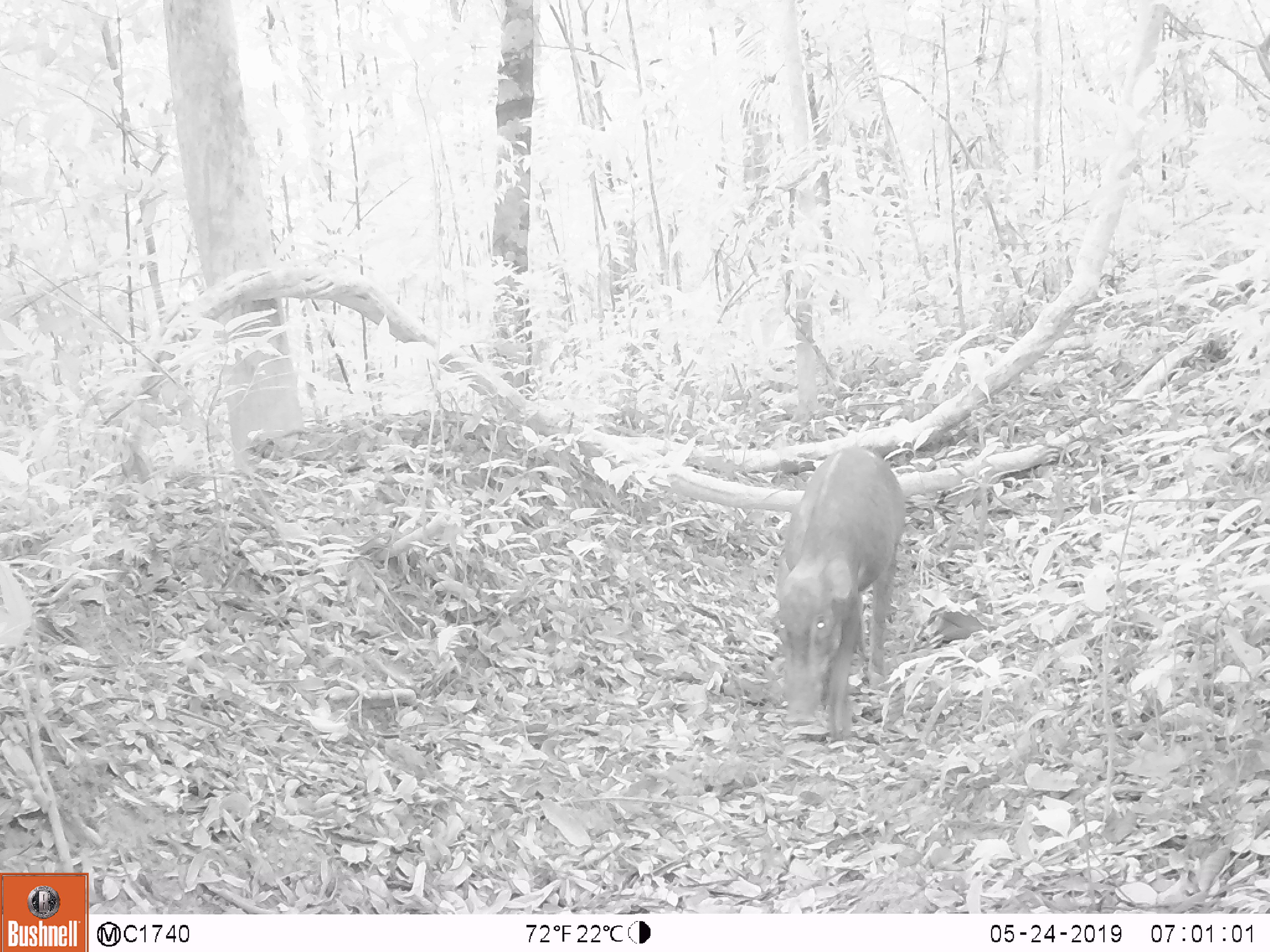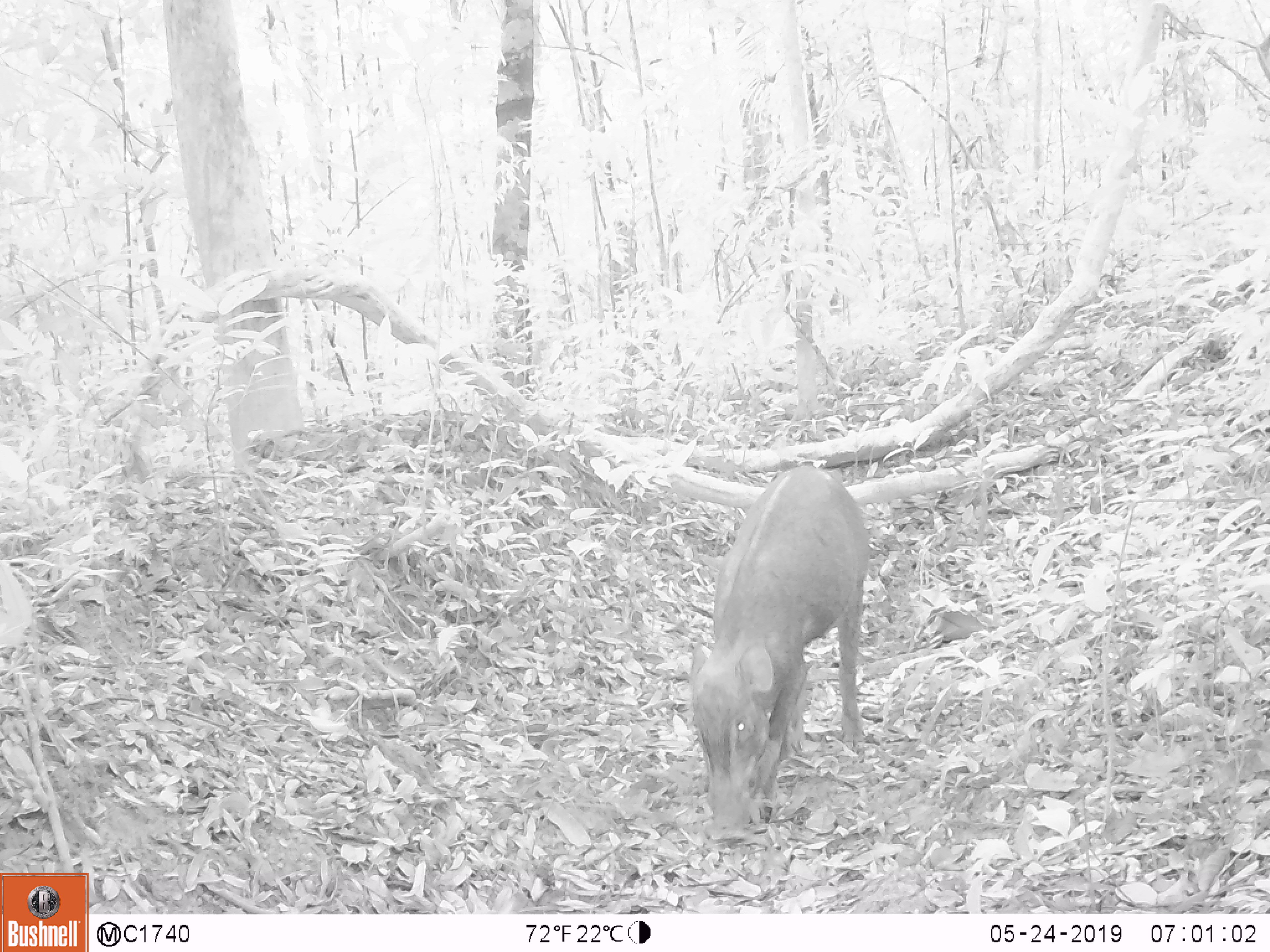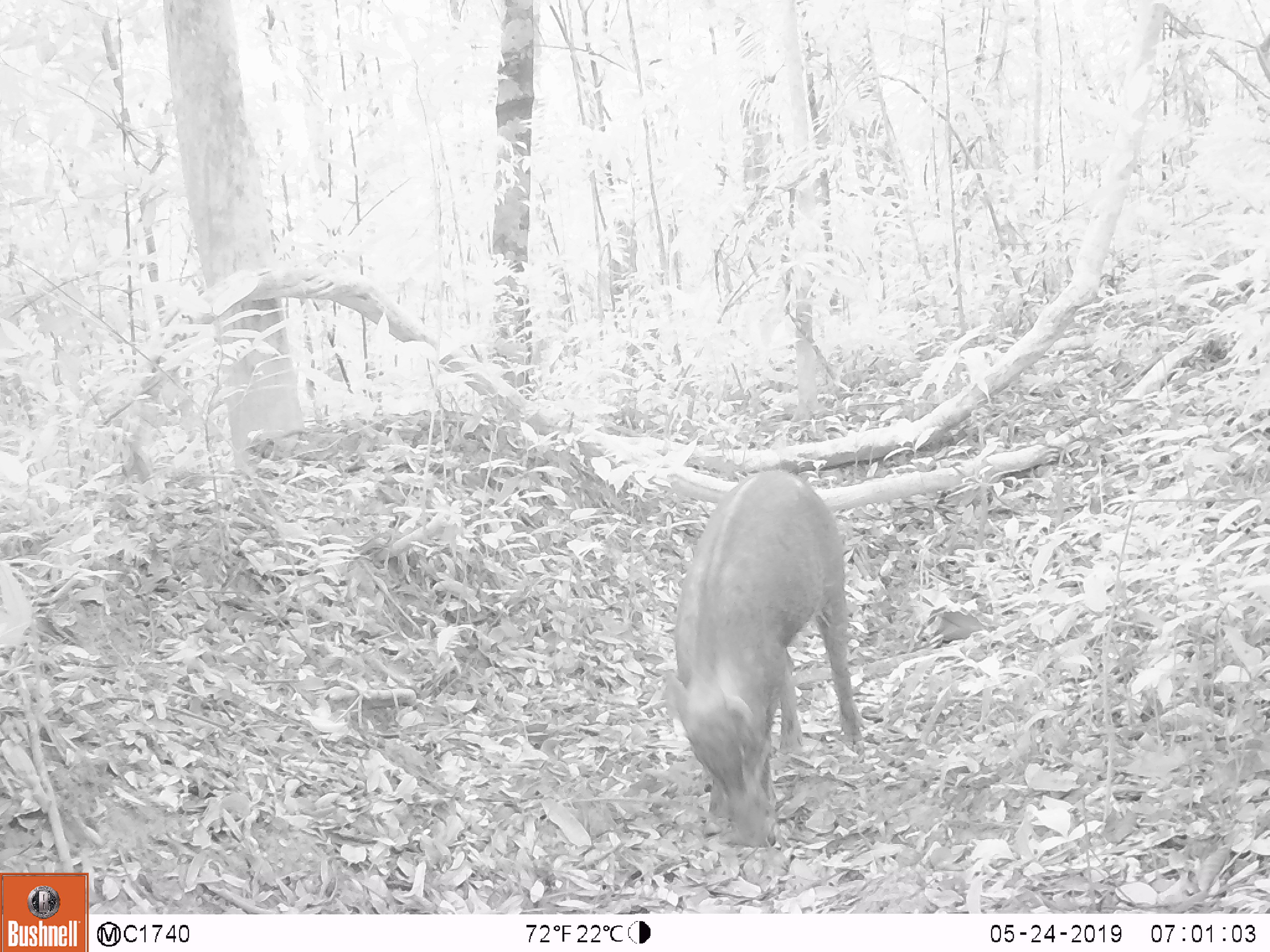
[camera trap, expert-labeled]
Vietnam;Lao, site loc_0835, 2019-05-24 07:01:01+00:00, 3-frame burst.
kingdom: Animalia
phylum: Chordata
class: Mammalia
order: Artiodactyla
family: Suidae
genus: Sus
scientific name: Sus scrofa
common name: eurasian wild pig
Eurasian wild pig (Sus scrofa). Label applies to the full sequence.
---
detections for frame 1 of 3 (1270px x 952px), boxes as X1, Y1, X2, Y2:
eurasian wild pig: 772, 444, 907, 741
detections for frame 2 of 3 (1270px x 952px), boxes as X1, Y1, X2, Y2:
eurasian wild pig: 687, 464, 872, 841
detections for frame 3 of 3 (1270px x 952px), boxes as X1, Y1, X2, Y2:
eurasian wild pig: 659, 468, 863, 847